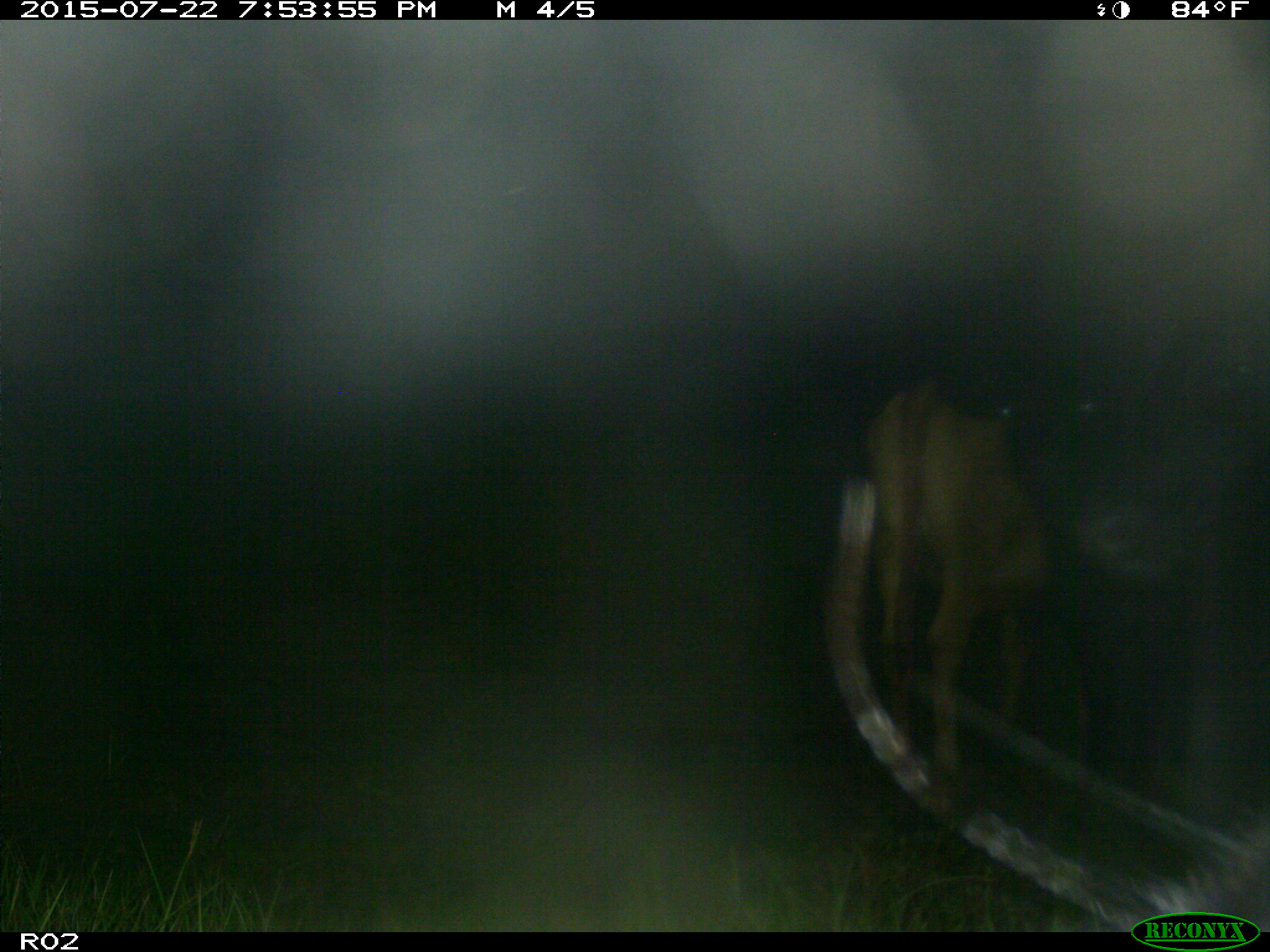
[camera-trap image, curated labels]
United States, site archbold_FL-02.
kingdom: Animalia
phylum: Chordata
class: Mammalia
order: Artiodactyla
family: Bovidae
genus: Bos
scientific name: Bos taurus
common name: domestic cow